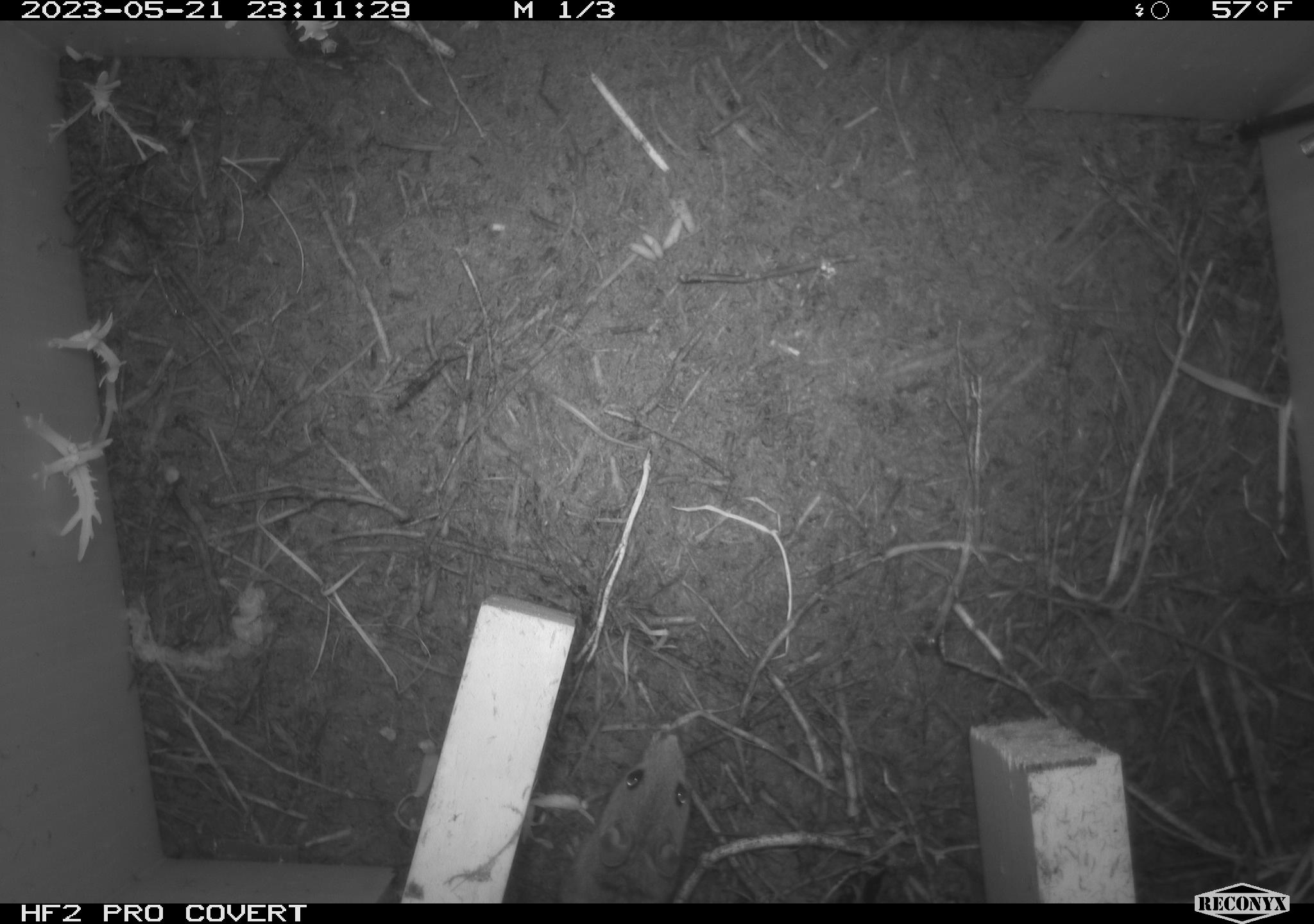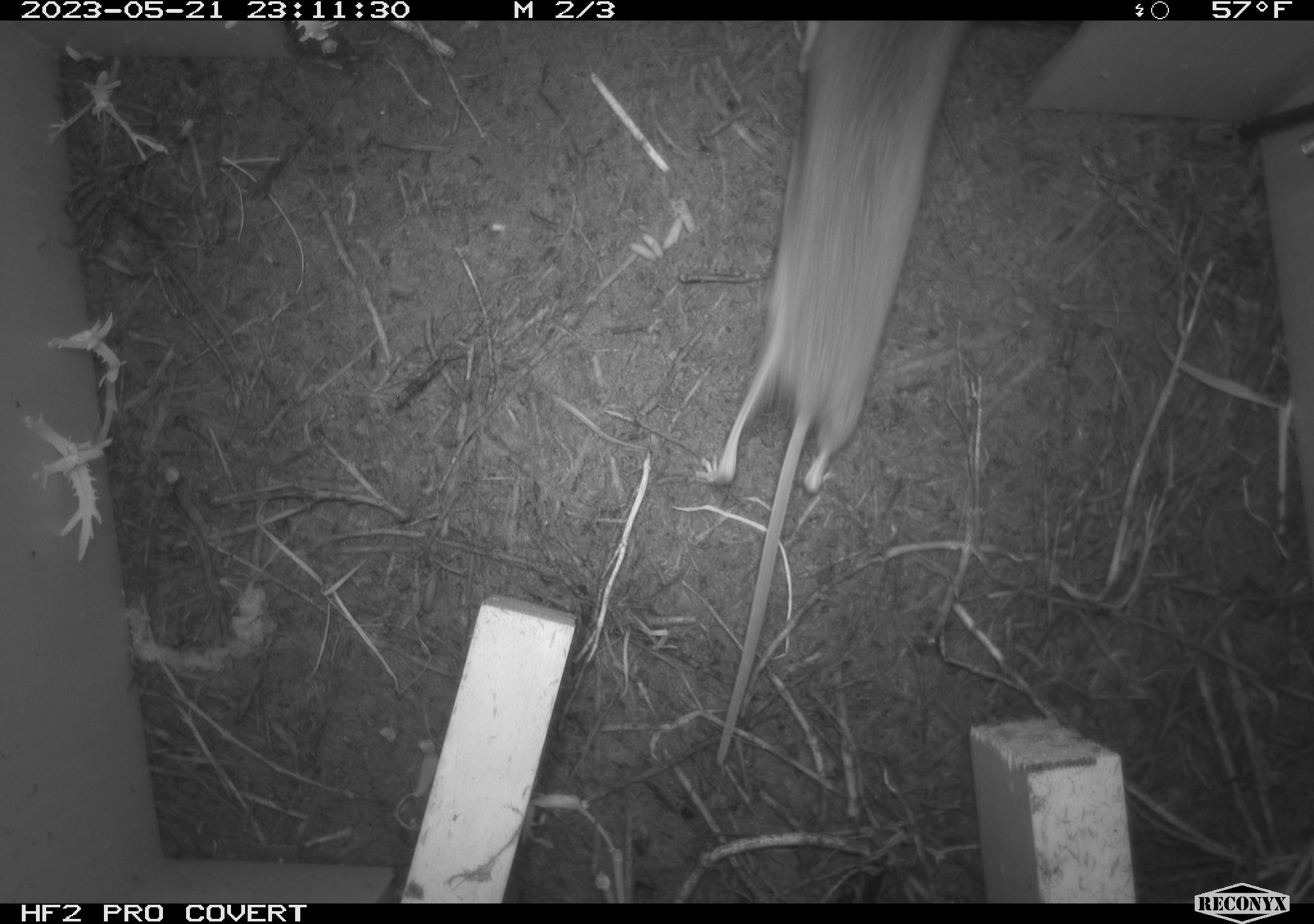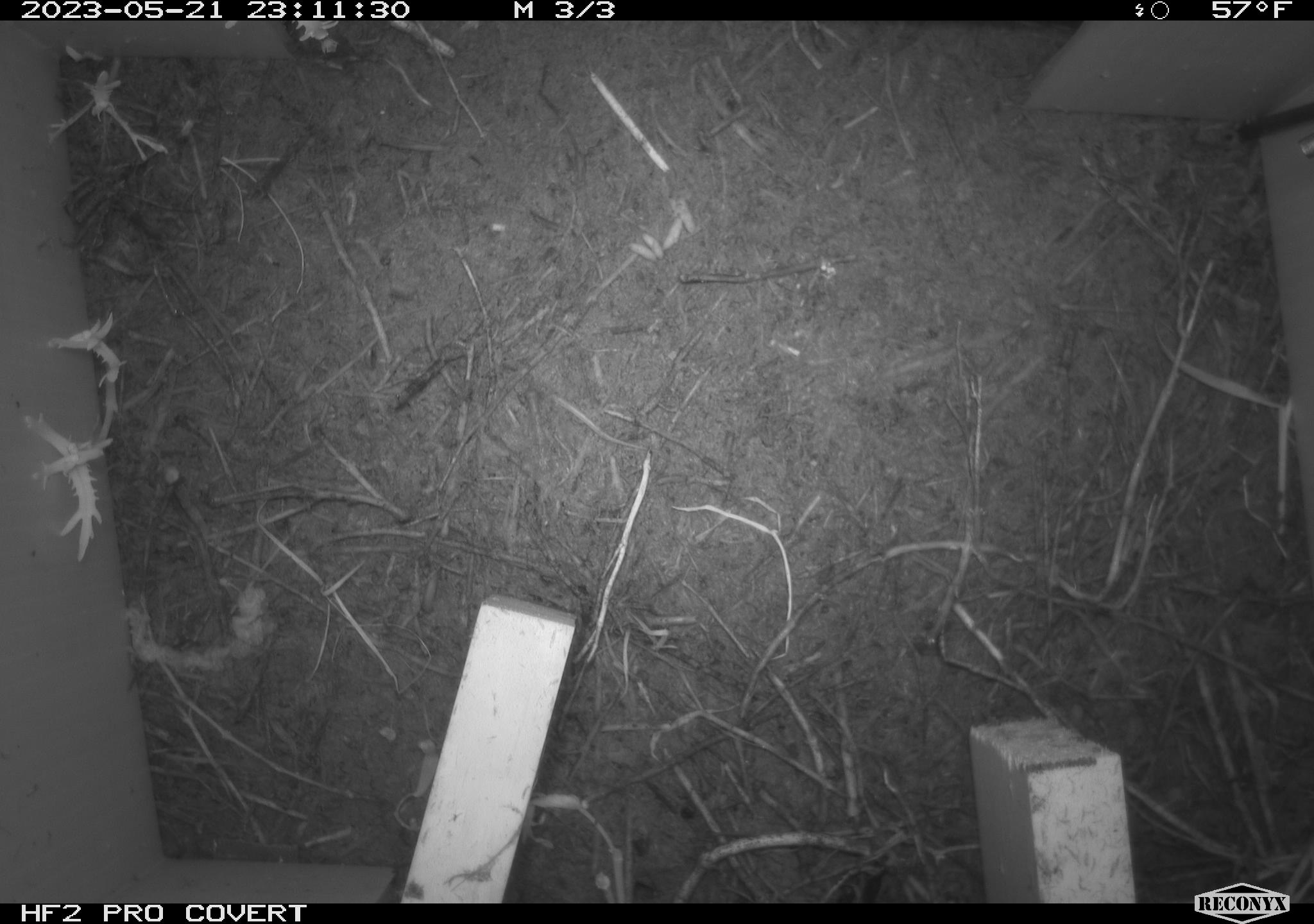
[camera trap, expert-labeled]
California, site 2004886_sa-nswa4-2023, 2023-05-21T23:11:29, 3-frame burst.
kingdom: Animalia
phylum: Chordata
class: Mammalia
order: Rodentia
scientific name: Rodentia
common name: mouse species